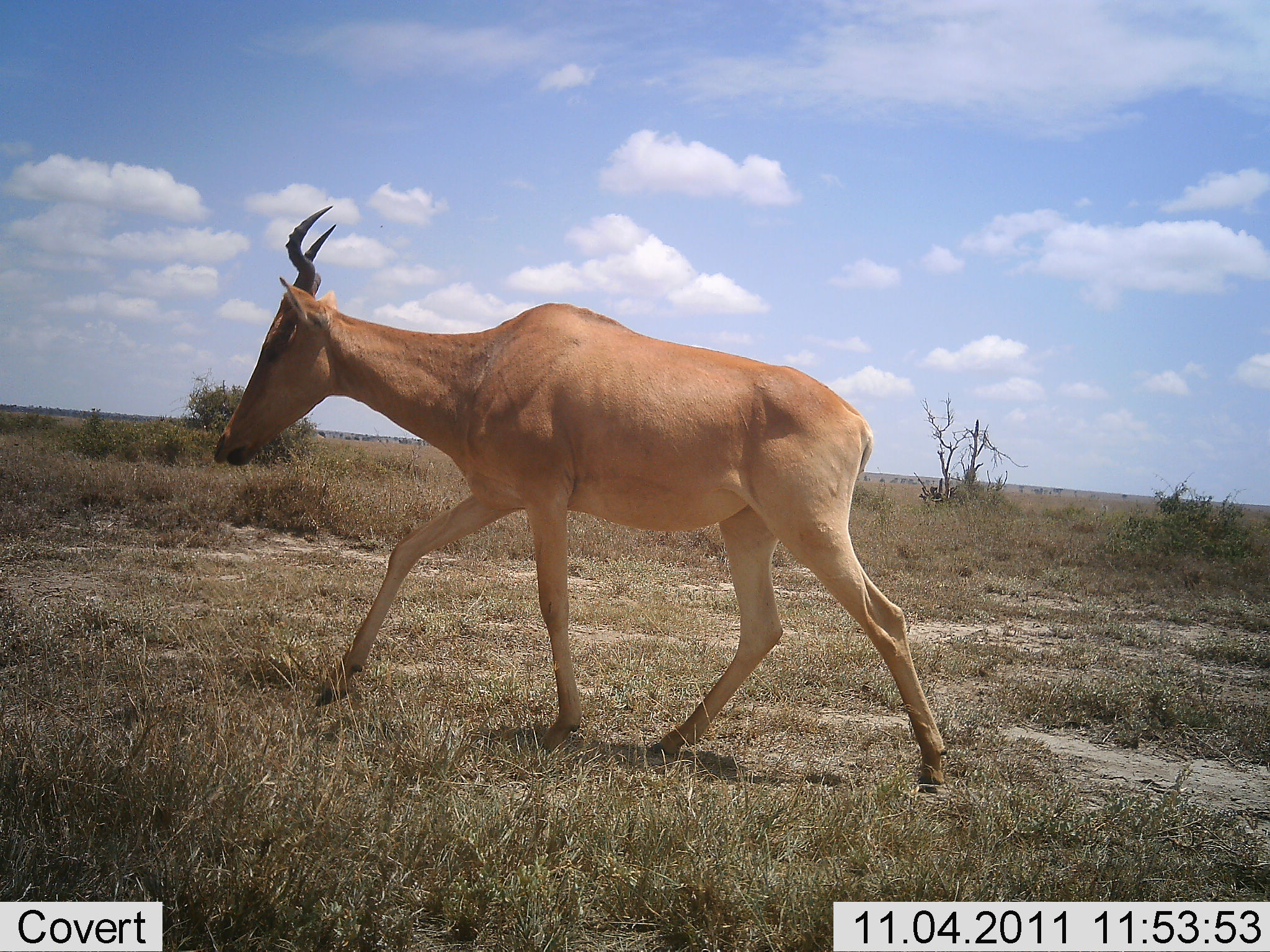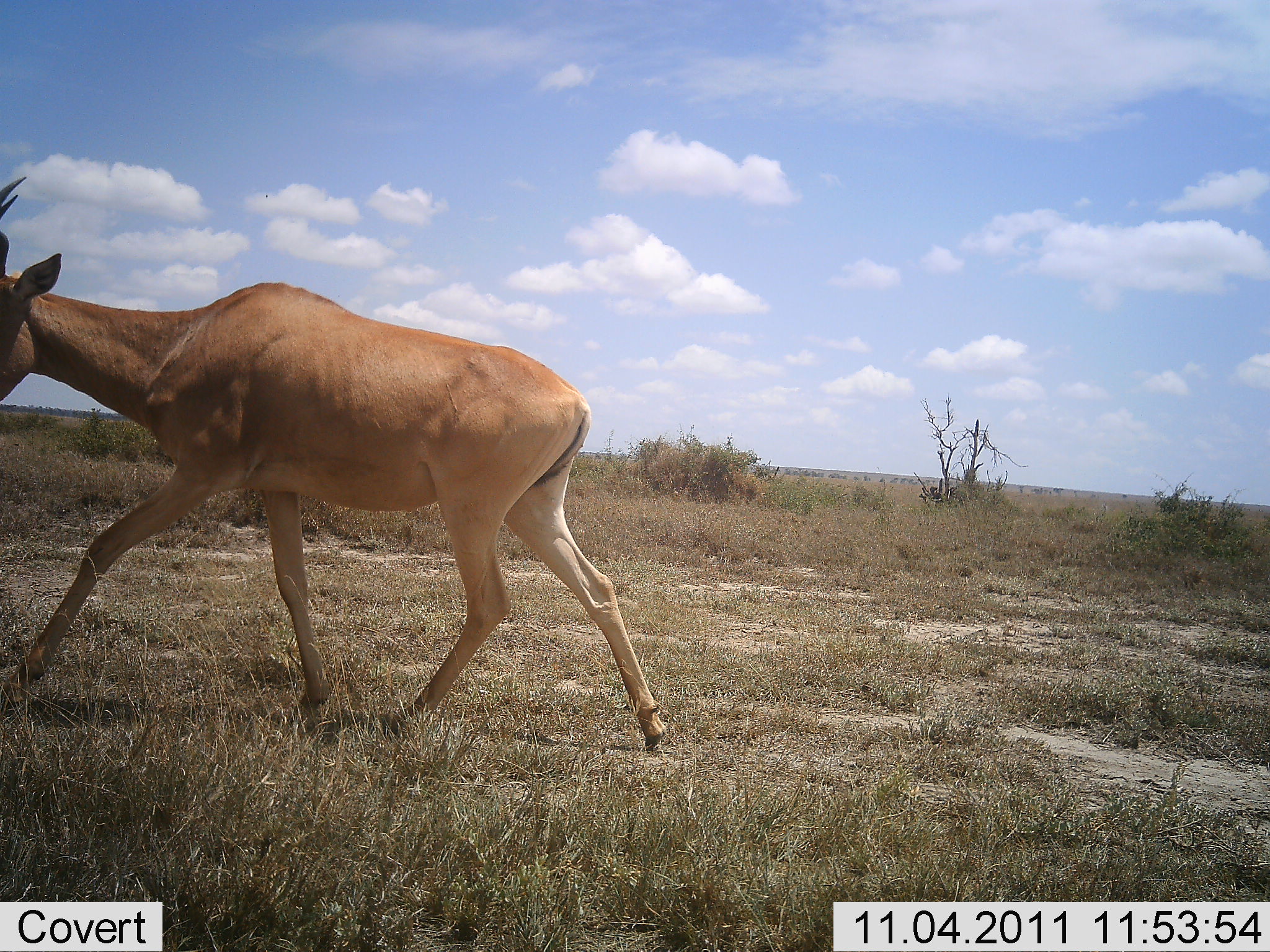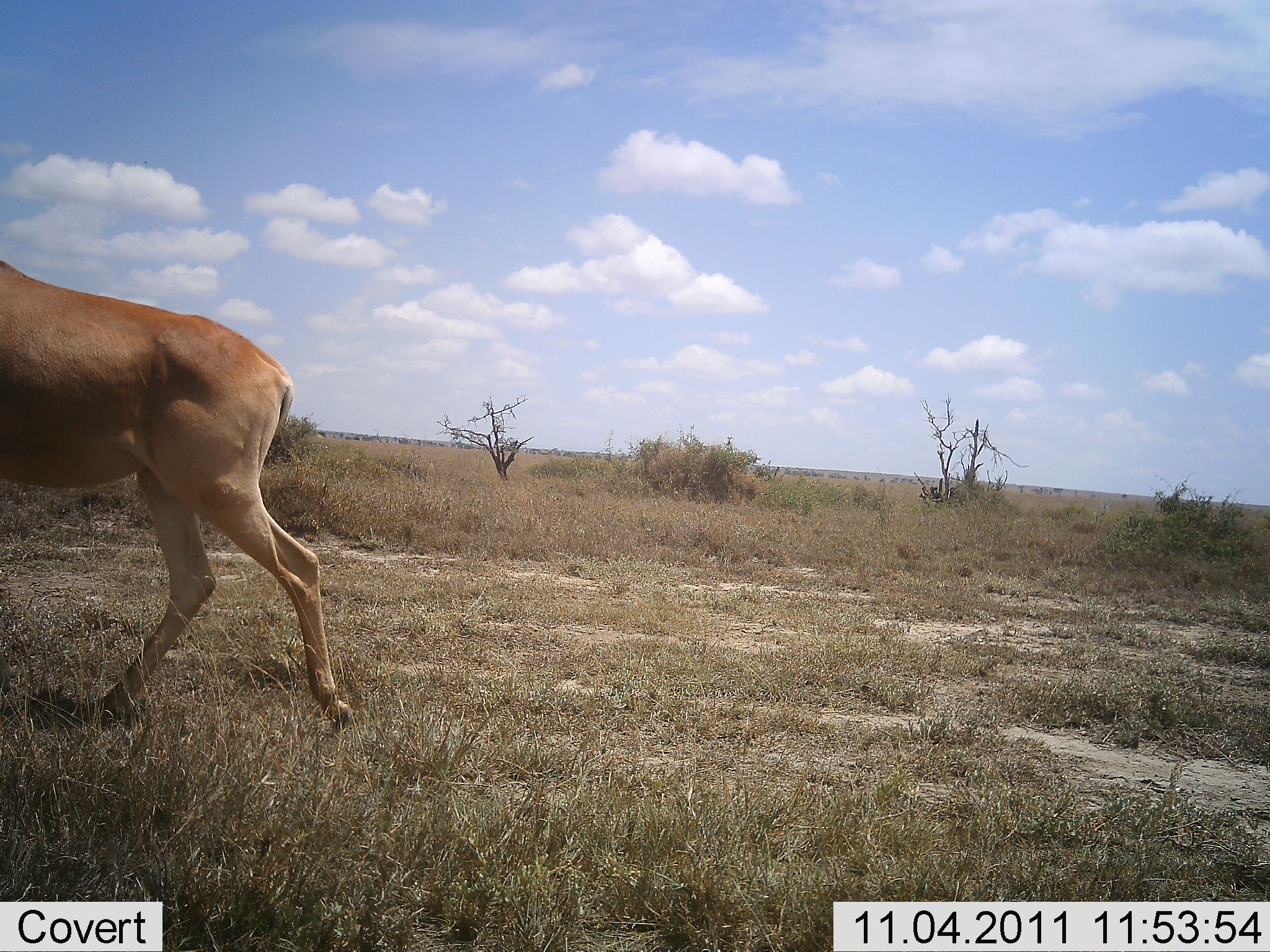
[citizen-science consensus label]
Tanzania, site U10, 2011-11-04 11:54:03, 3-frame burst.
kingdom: Animalia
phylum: Chordata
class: Mammalia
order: Artiodactyla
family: Bovidae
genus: Alcelaphus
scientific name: Alcelaphus buselaphus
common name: hartebeest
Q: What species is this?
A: Hartebeest (Alcelaphus buselaphus).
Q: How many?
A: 1.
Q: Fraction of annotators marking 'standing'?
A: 23%.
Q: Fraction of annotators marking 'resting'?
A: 0%.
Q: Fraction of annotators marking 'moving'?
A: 92%.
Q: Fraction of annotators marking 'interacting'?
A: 0%.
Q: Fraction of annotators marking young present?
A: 0%.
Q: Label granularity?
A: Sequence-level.